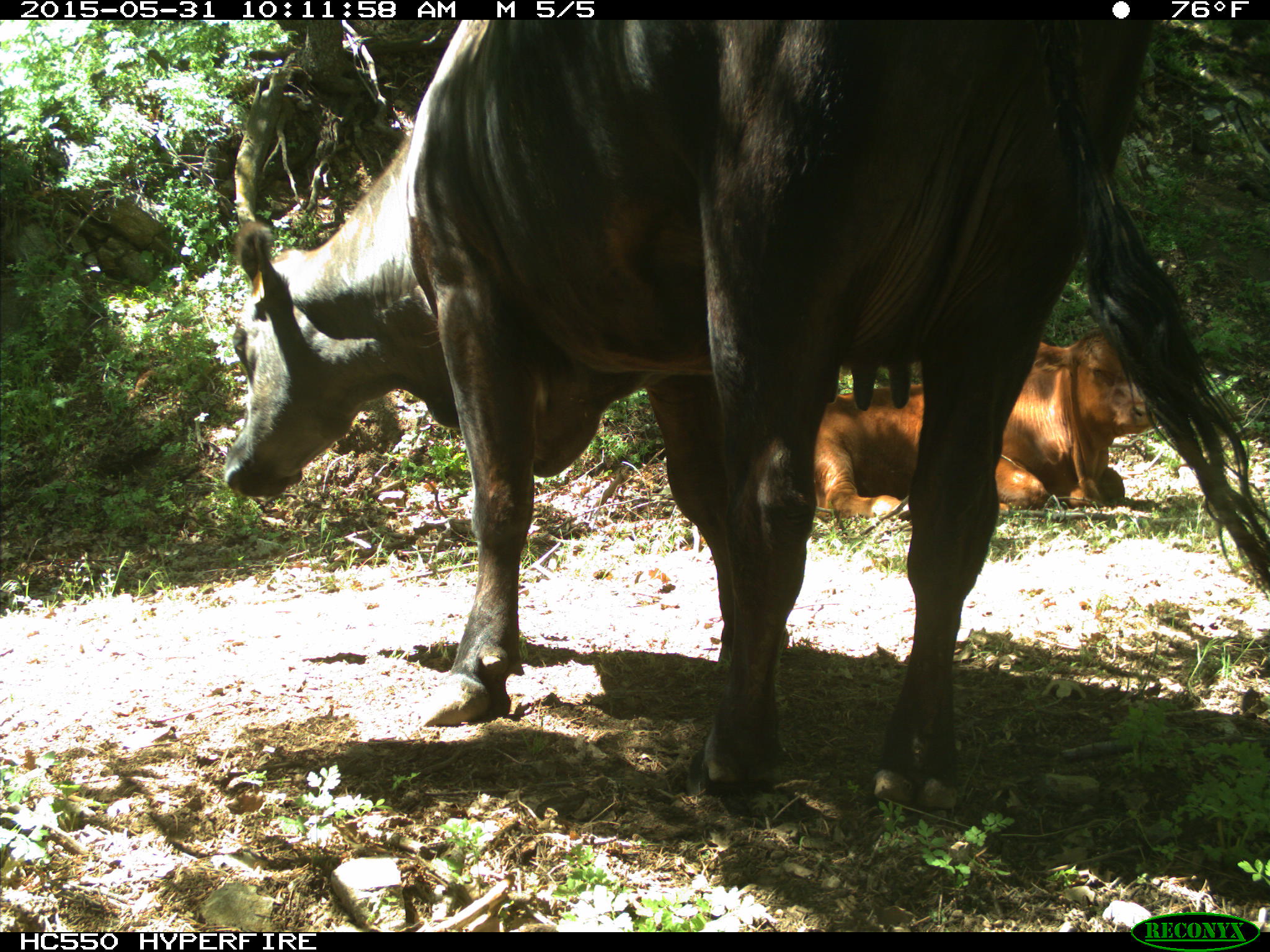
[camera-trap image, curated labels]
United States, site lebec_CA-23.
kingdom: Animalia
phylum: Chordata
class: Mammalia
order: Artiodactyla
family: Bovidae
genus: Bos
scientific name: Bos taurus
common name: domestic cow